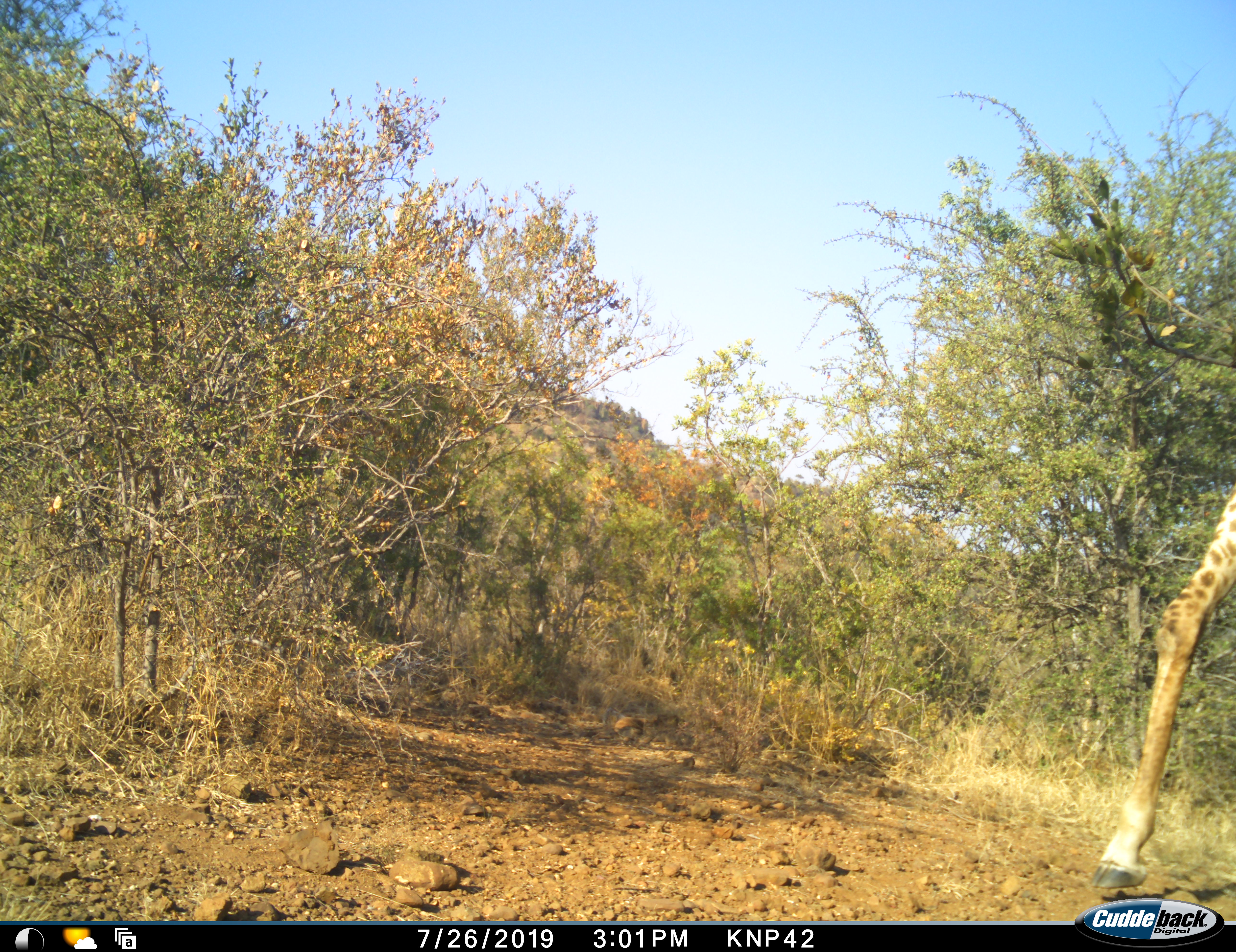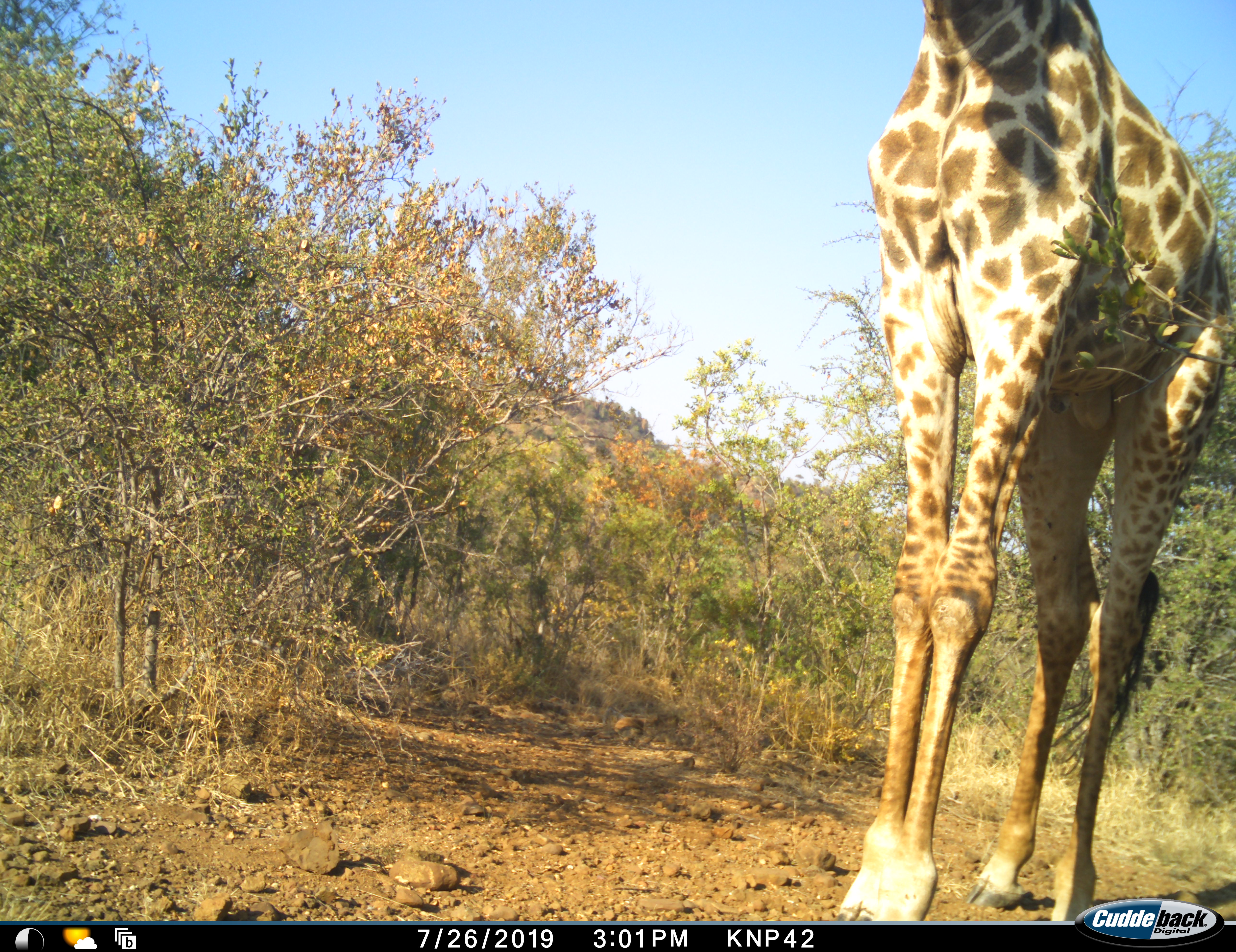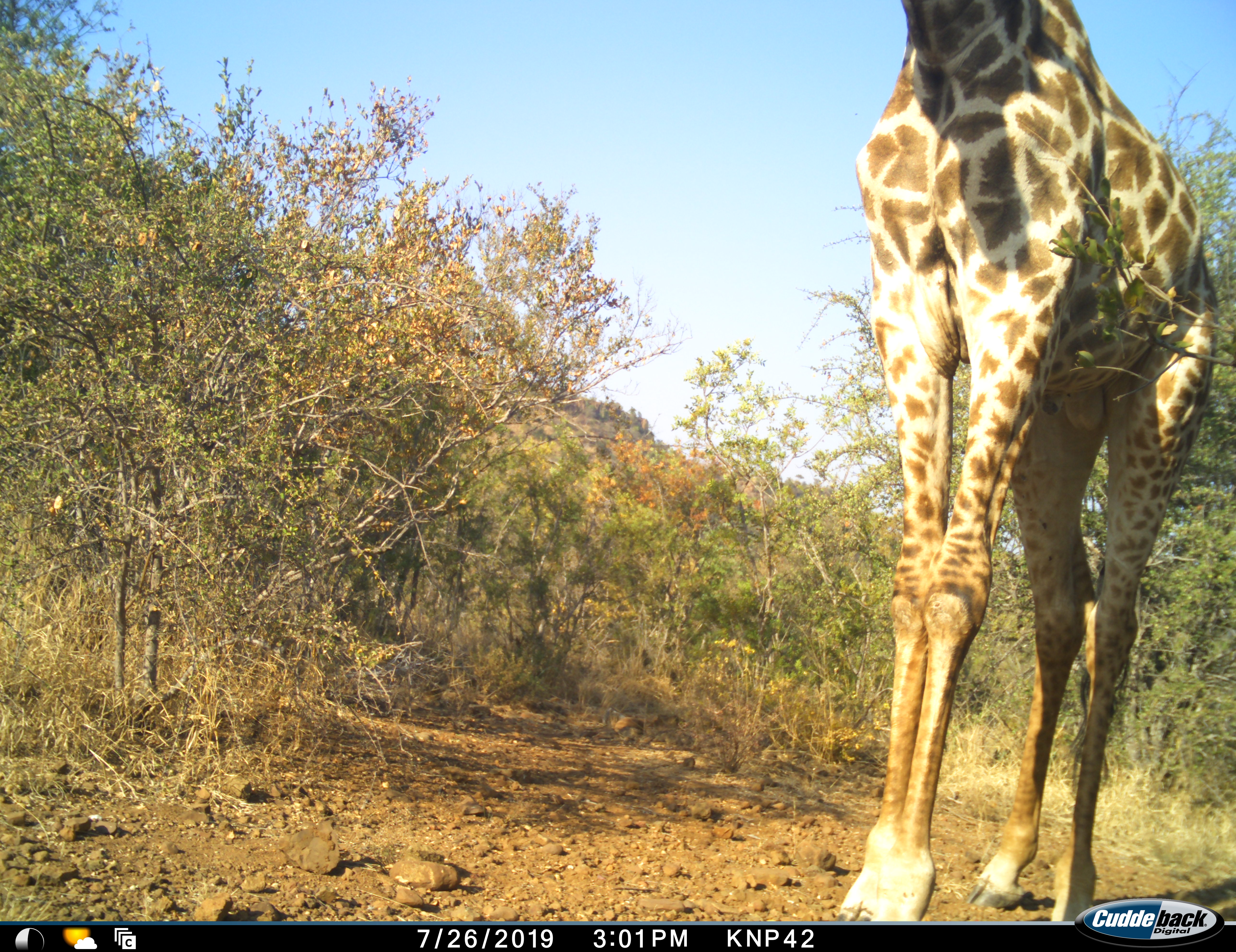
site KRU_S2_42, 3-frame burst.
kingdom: Animalia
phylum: Chordata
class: Mammalia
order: Artiodactyla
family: Giraffidae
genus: Giraffa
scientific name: Giraffa camelopardalis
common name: giraffe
Giraffe (Giraffa camelopardalis), count 1. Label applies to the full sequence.